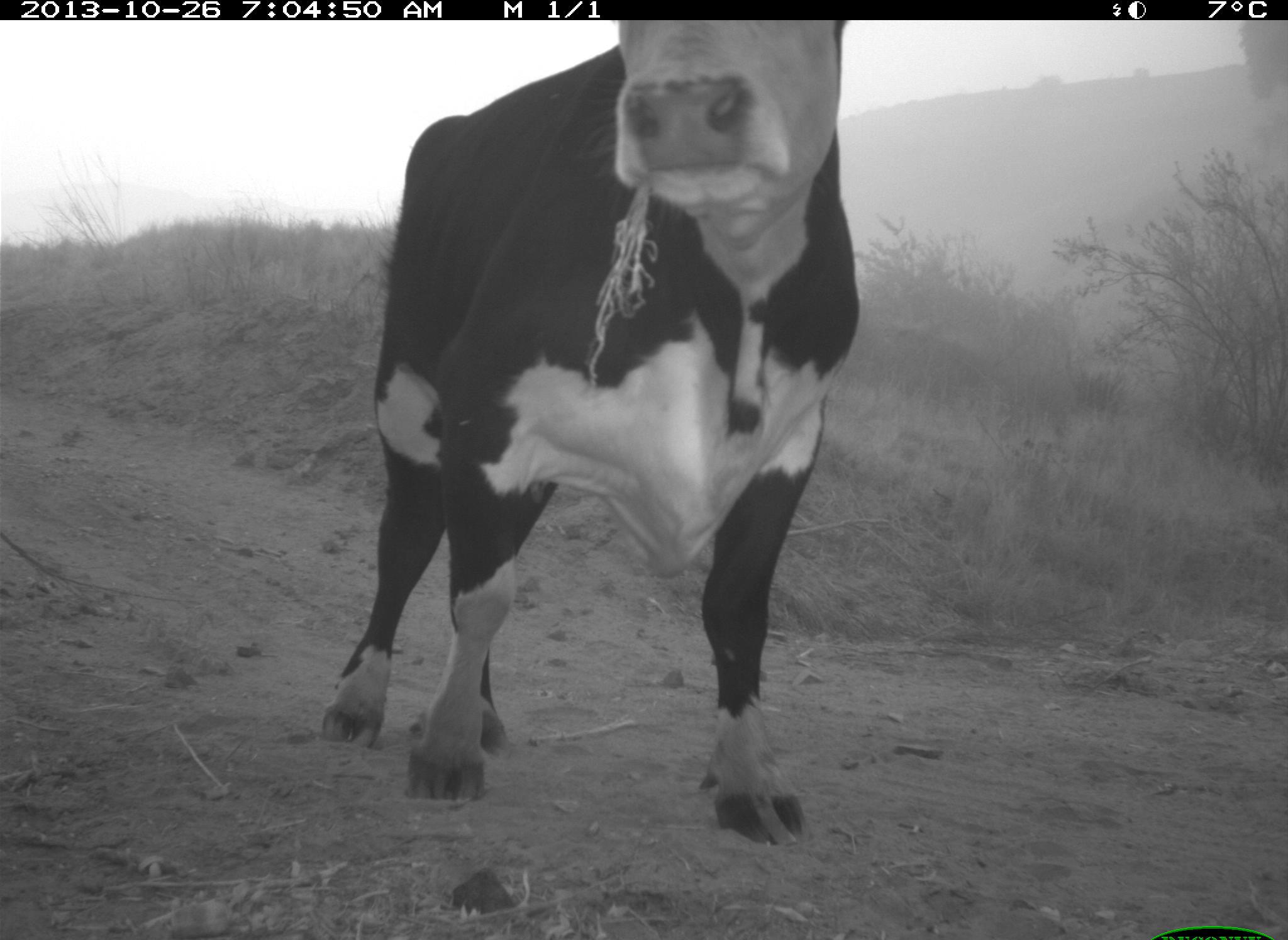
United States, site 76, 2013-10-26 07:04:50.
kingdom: Animalia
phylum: Chordata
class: Mammalia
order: Artiodactyla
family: Bovidae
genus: Bos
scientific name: Bos taurus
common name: cow